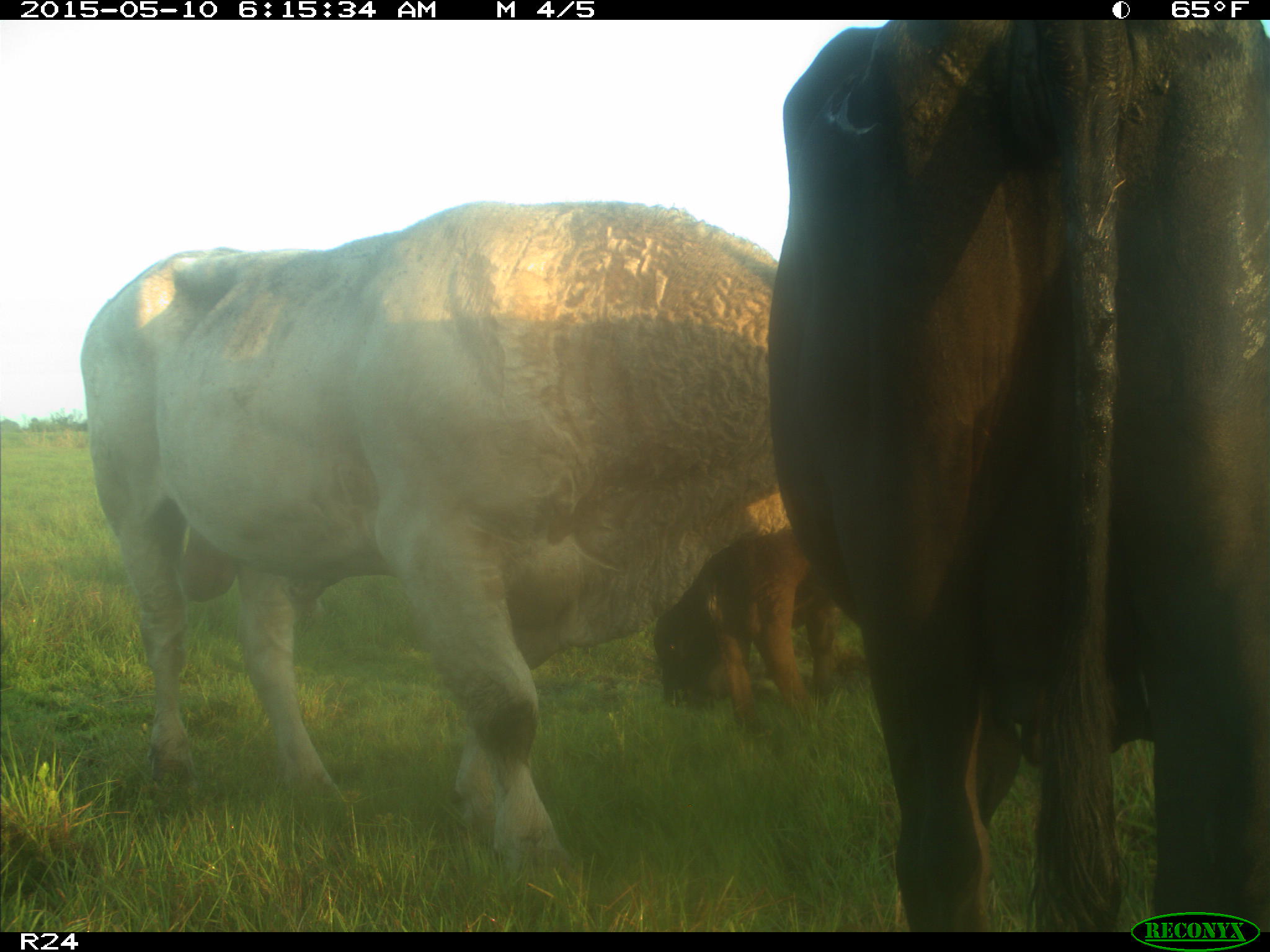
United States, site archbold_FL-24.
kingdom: Animalia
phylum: Chordata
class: Mammalia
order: Artiodactyla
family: Bovidae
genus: Bos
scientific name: Bos taurus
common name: domestic cow